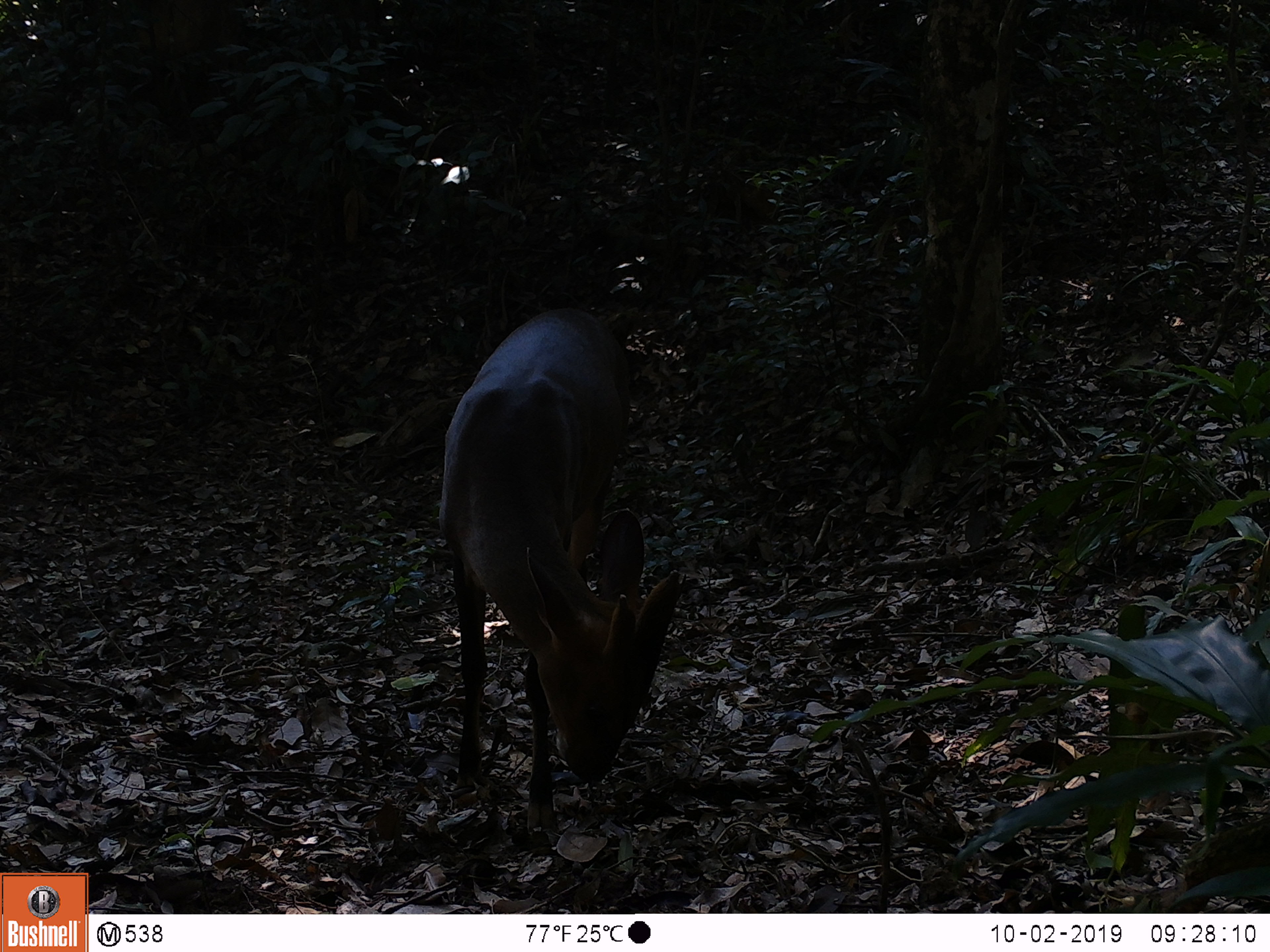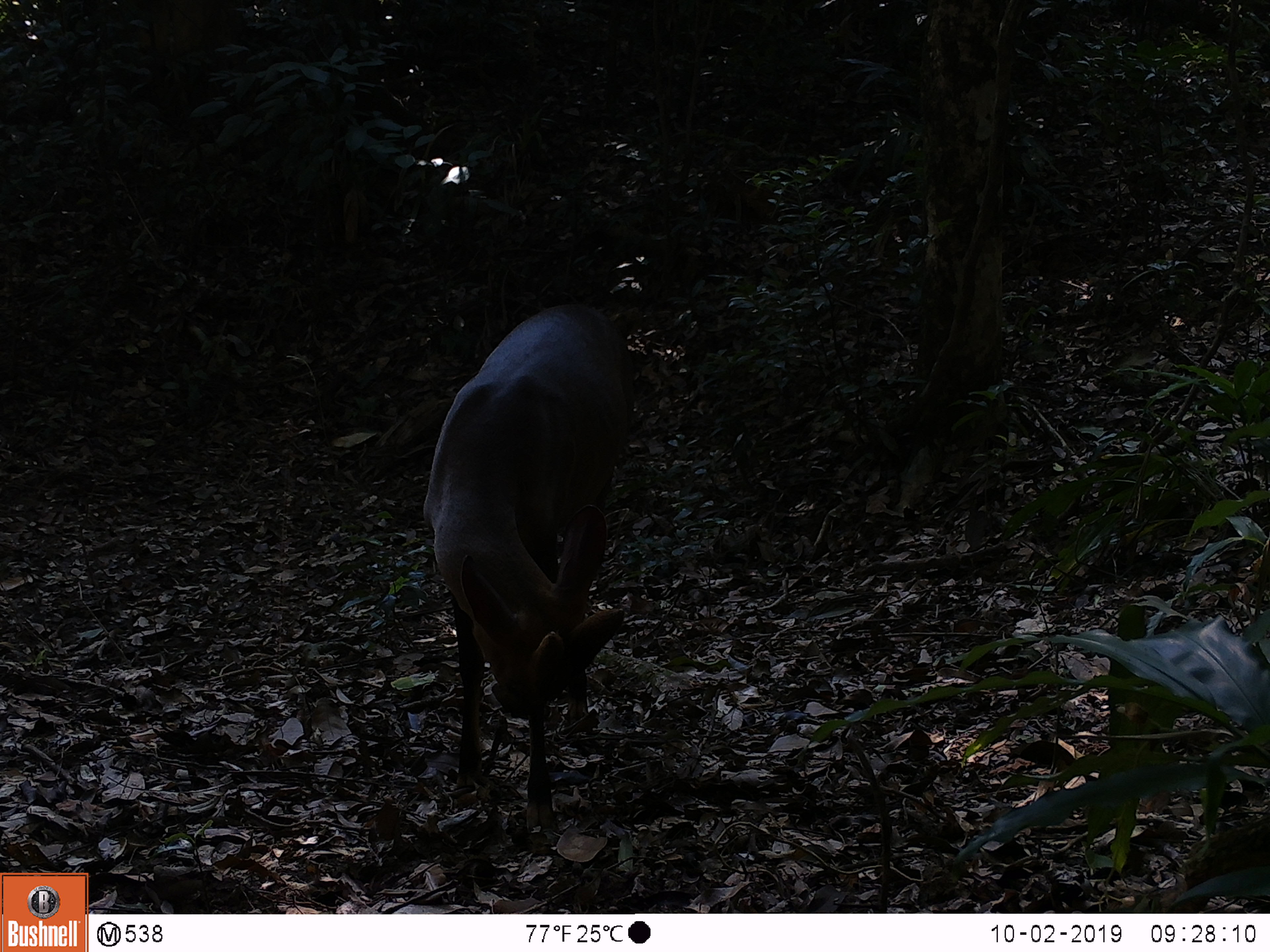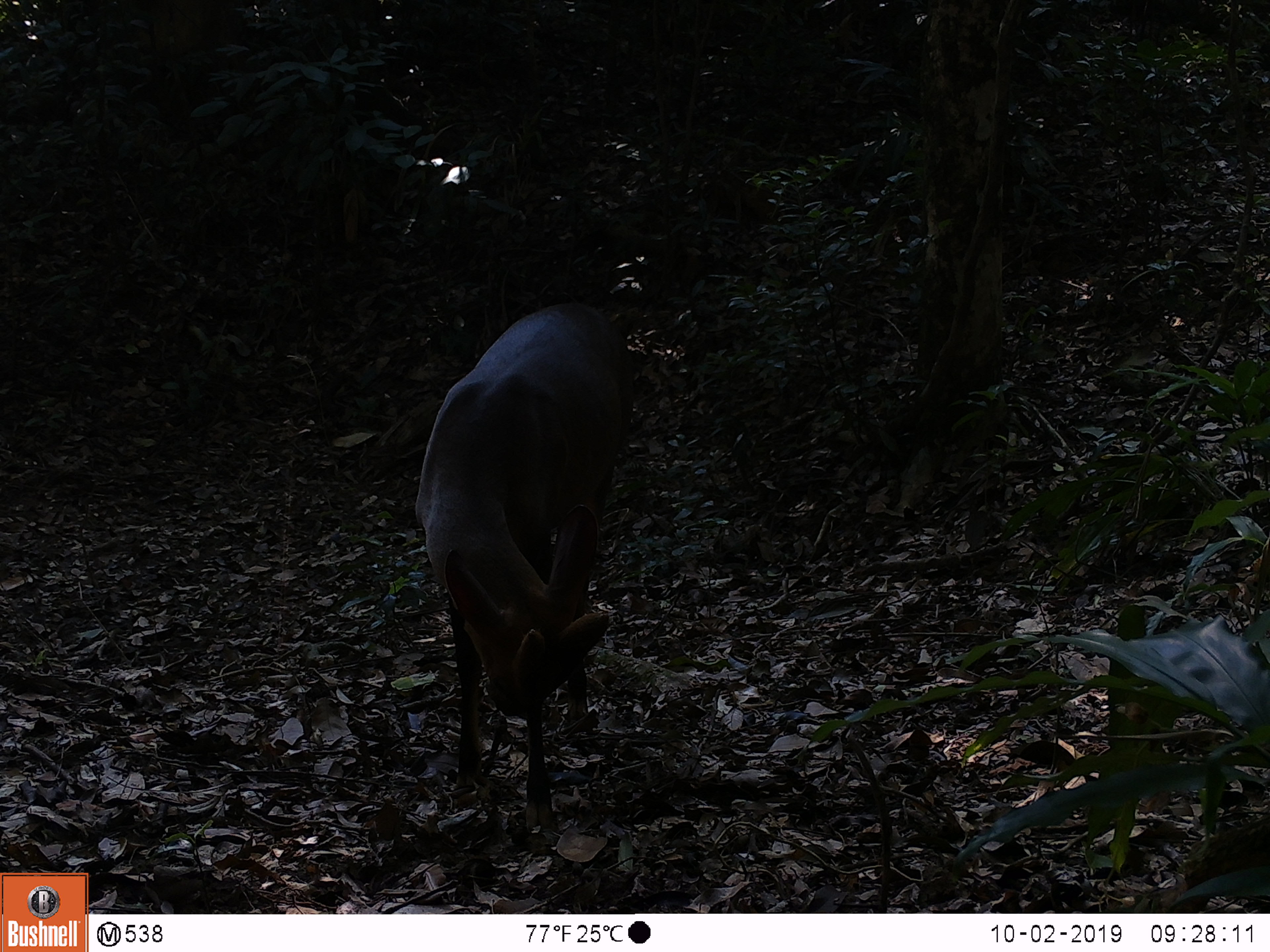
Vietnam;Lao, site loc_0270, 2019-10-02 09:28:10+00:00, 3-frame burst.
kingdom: Animalia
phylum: Chordata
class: Mammalia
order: Artiodactyla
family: Cervidae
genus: Muntiacus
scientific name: Muntiacus vuquangensis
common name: large-antlered muntjac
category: large antlered muntjac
Large antlered muntjac (large-antlered muntjac) (Muntiacus vuquangensis). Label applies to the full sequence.